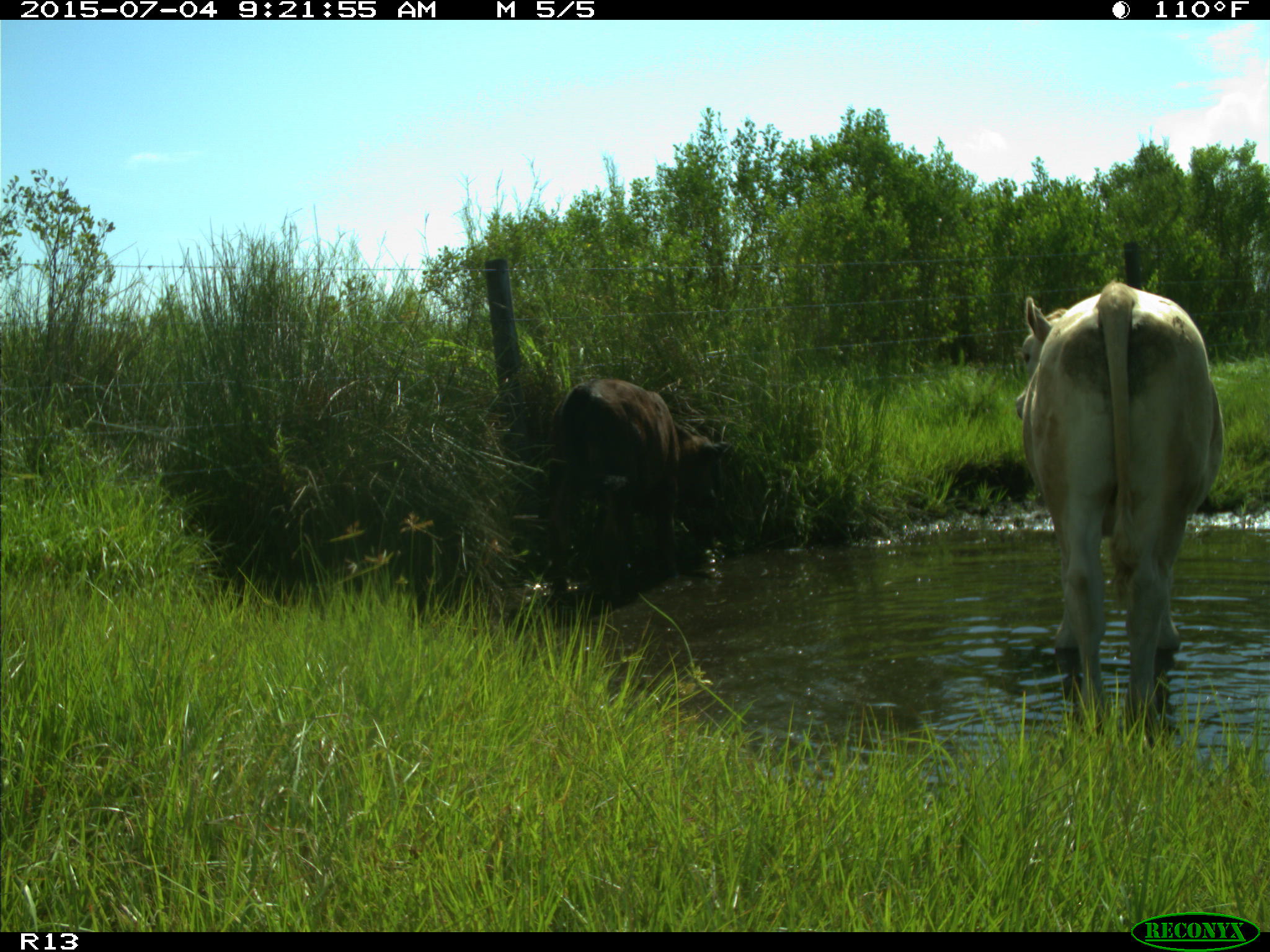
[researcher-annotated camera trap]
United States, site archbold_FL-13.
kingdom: Animalia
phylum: Chordata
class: Mammalia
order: Artiodactyla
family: Bovidae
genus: Bos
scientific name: Bos taurus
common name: domestic cow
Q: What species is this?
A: Bos taurus (domestic cow).